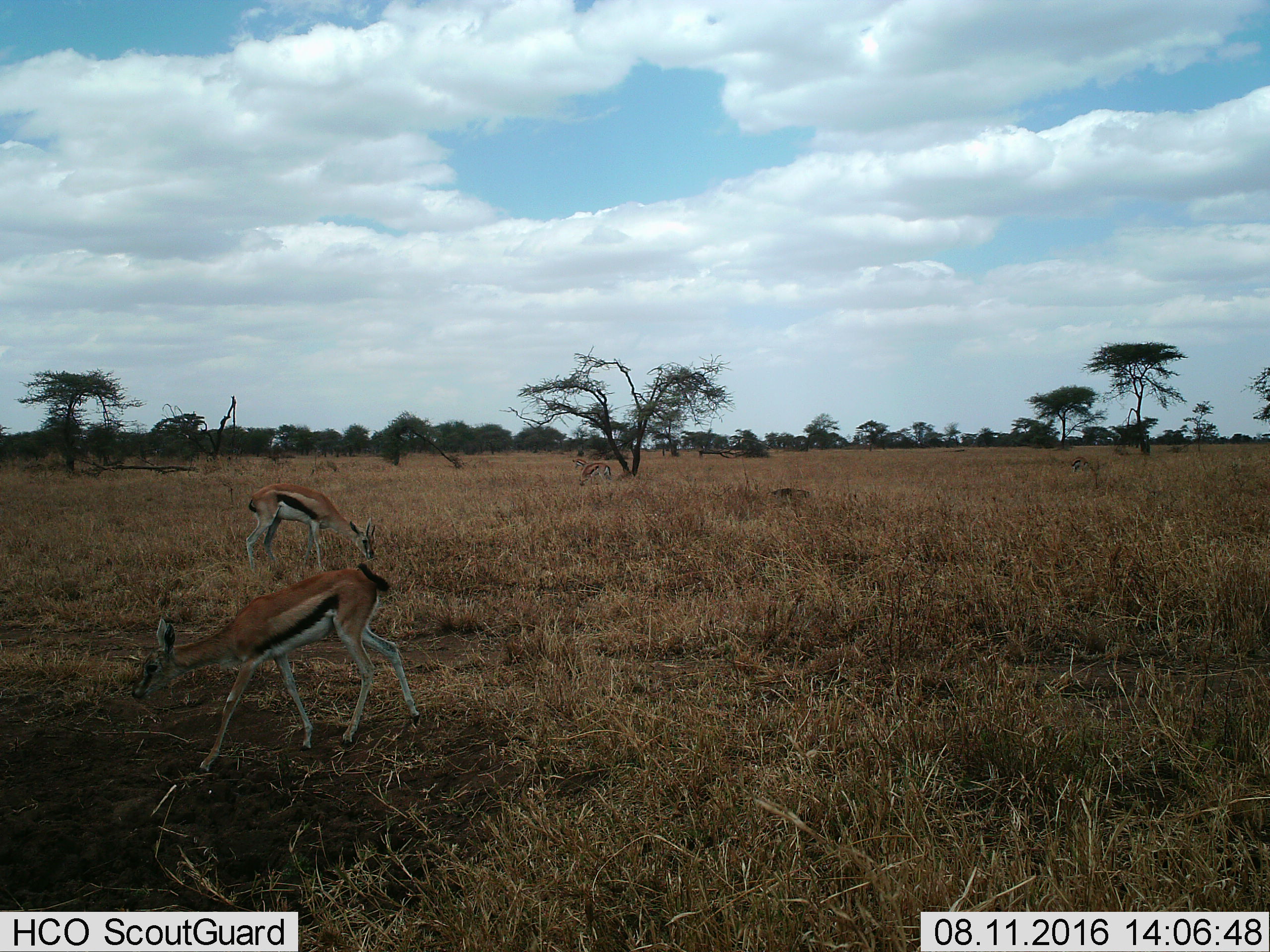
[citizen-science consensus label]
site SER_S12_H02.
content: unidentified animal